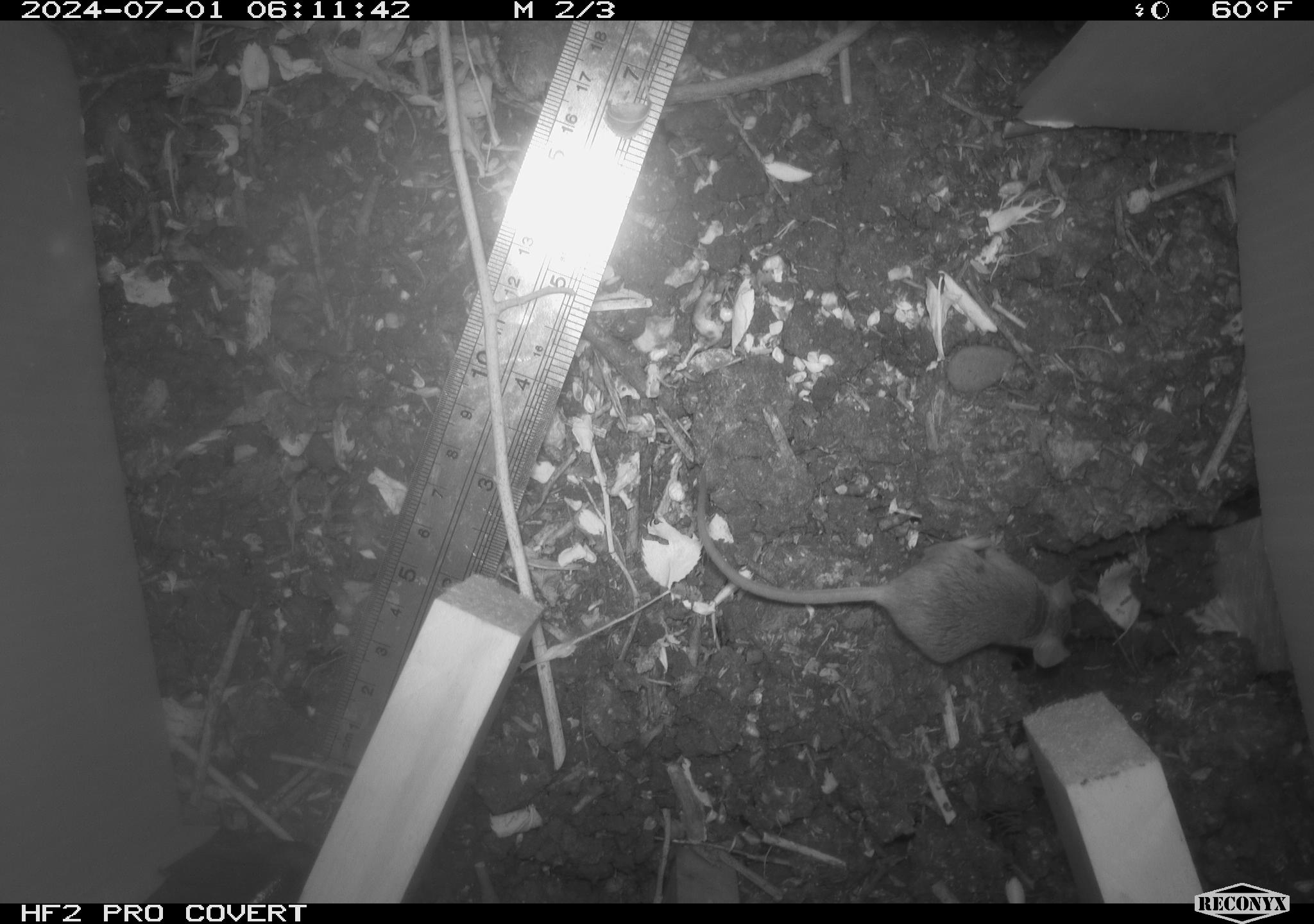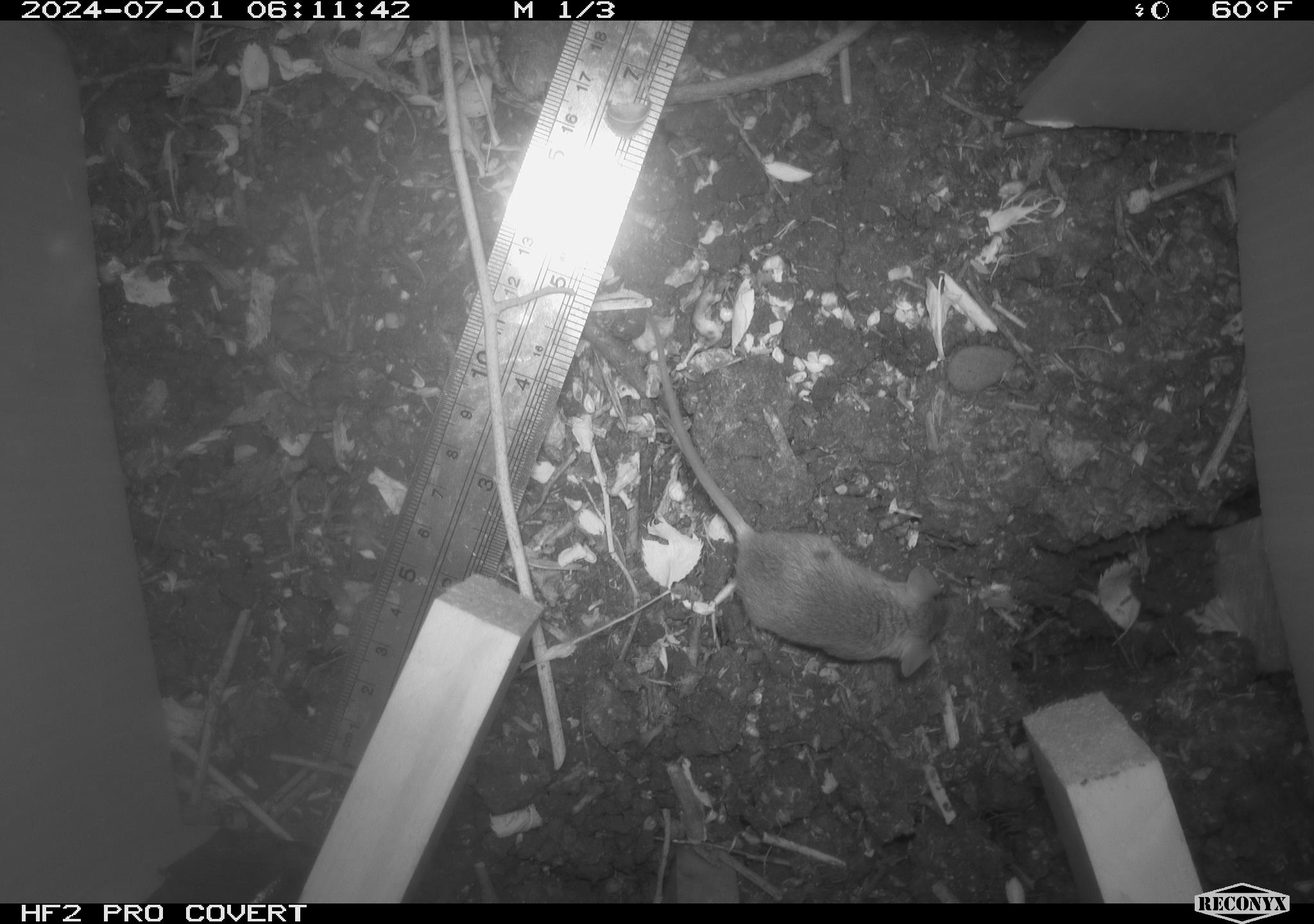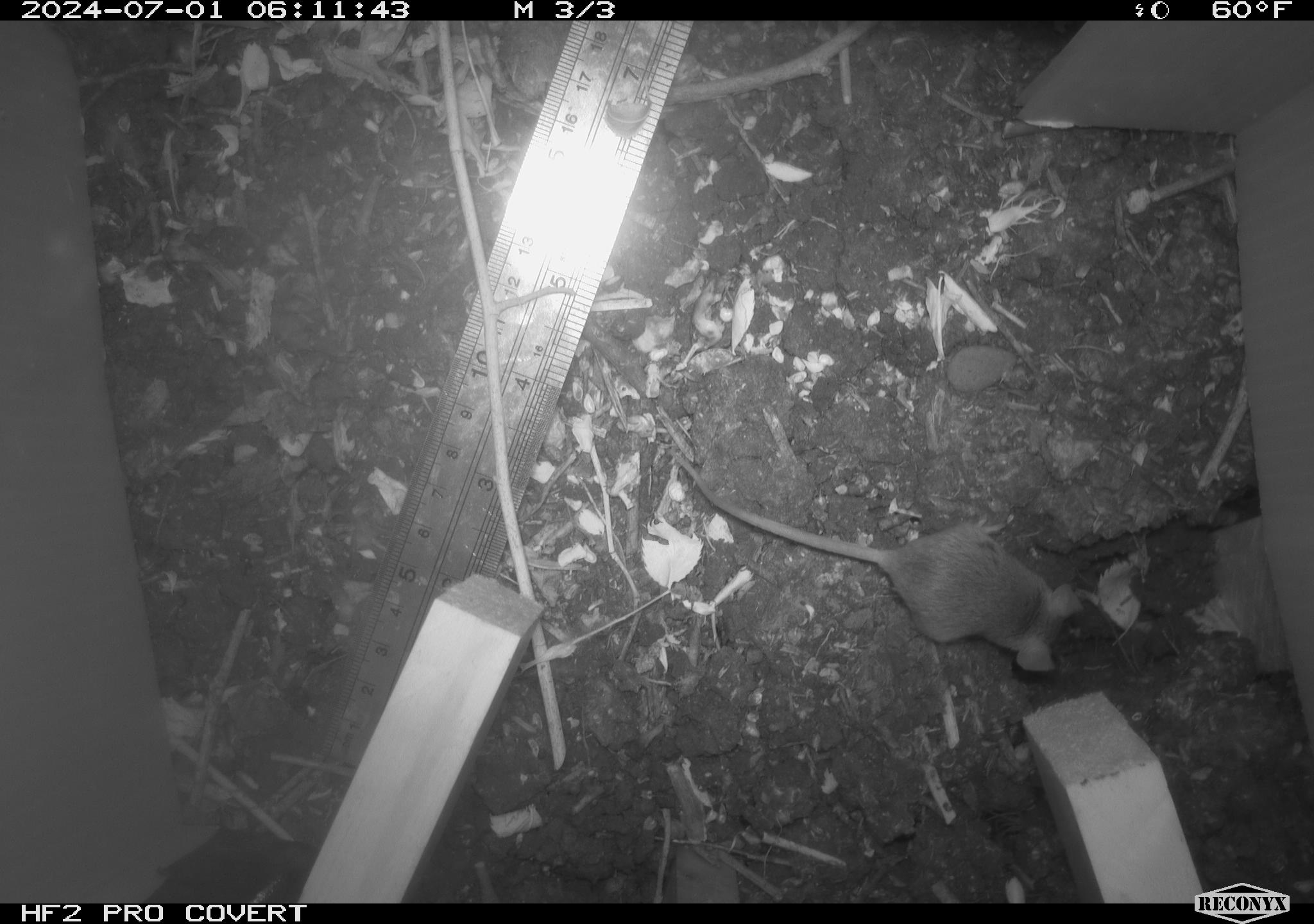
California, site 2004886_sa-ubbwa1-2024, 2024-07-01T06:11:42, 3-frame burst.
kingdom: Animalia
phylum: Chordata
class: Mammalia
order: Rodentia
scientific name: Rodentia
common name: mouse species